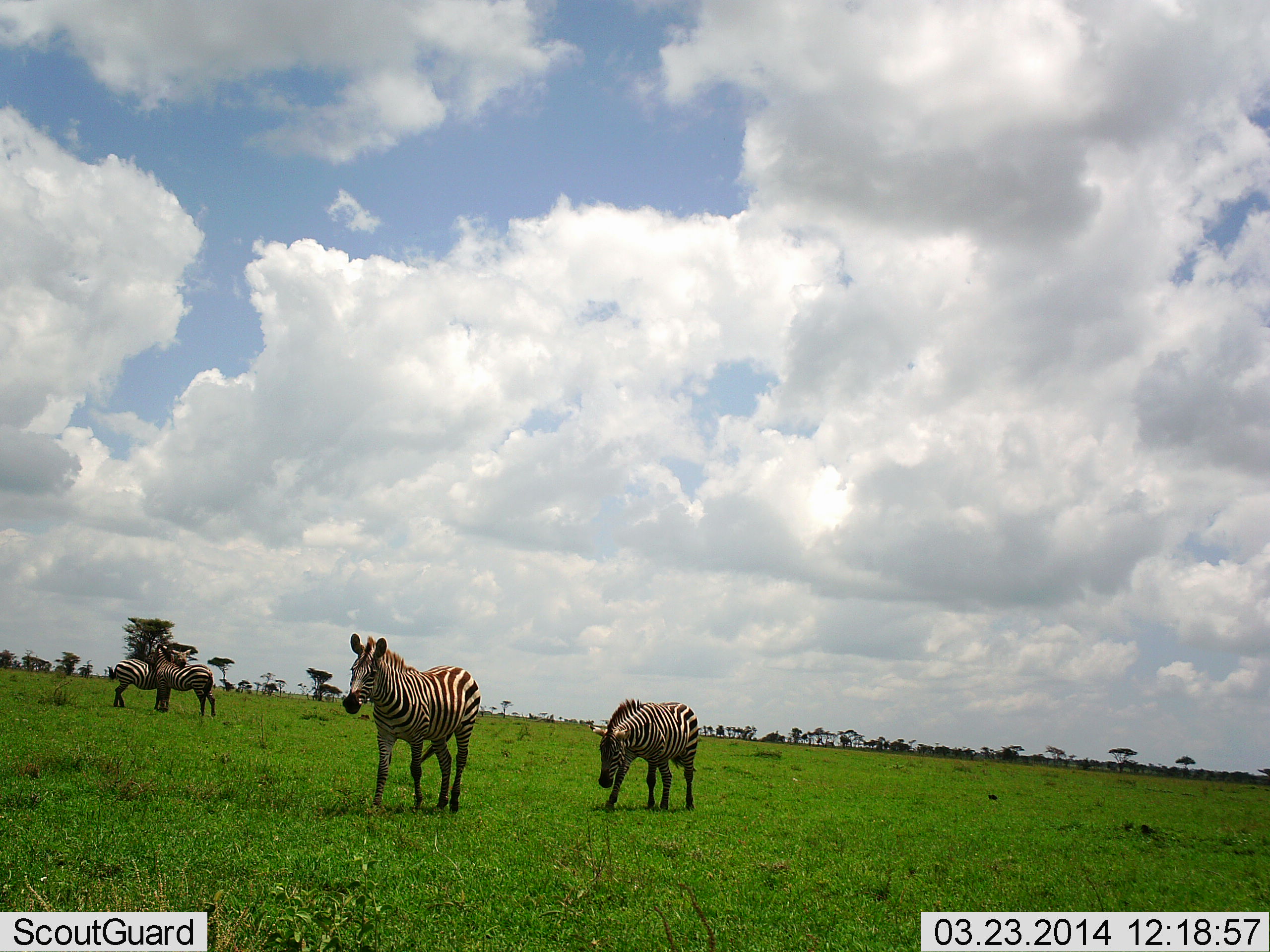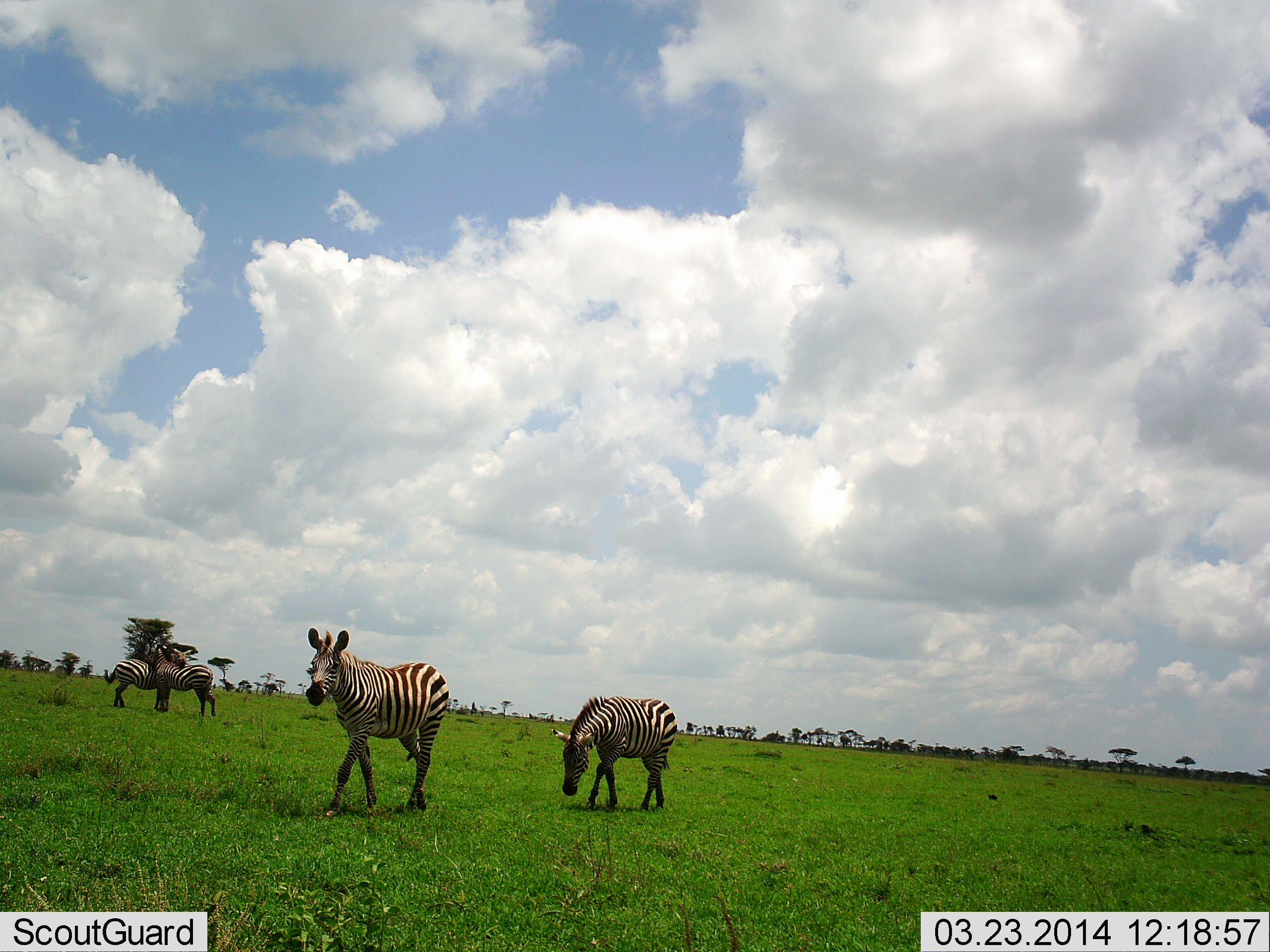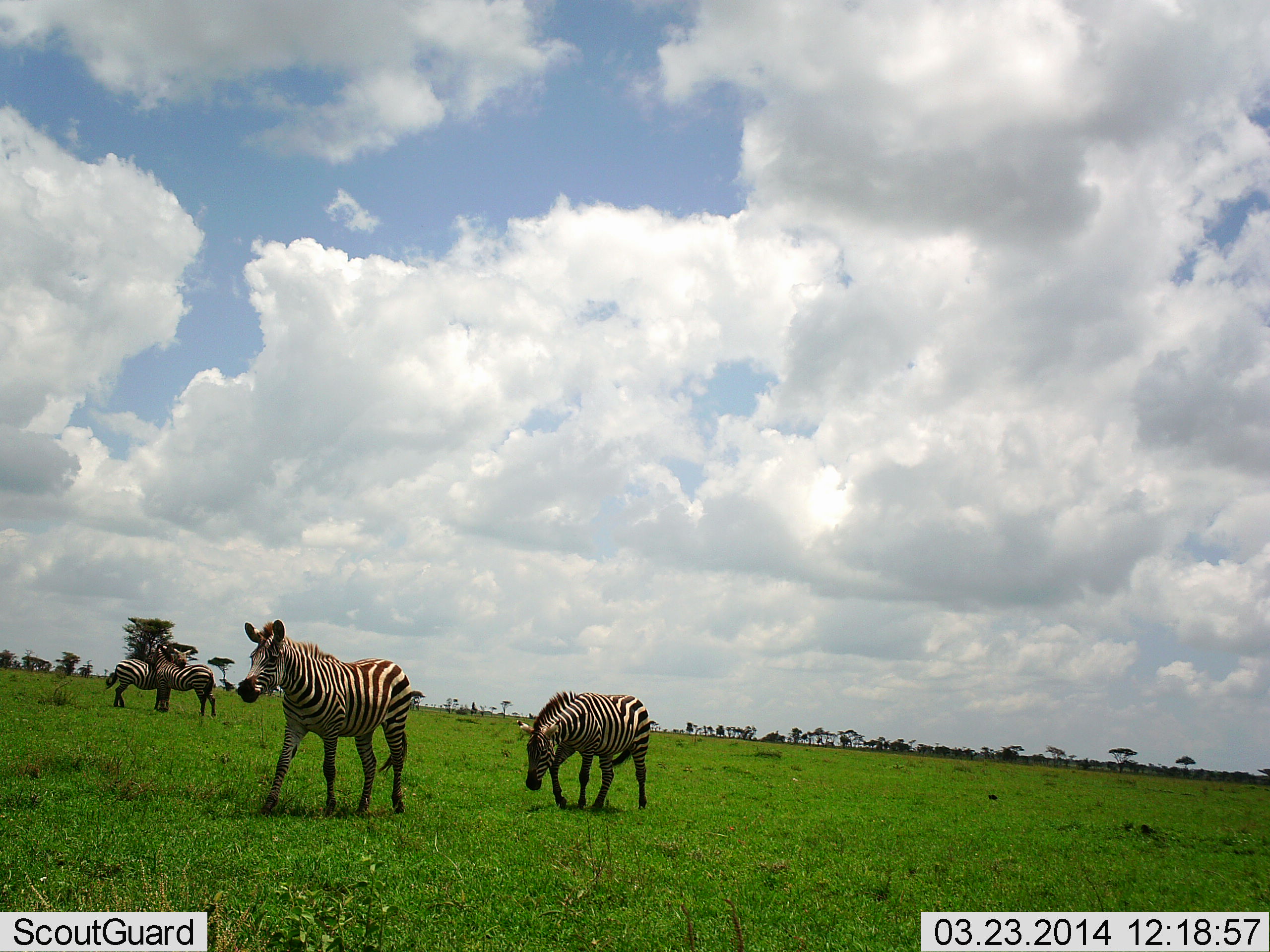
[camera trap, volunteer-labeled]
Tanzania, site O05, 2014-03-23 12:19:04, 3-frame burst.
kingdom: Animalia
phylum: Chordata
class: Mammalia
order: Perissodactyla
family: Equidae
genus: Equus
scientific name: Equus quagga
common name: plains zebra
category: zebra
Zebra (plains zebra) (Equus quagga), count 4. Behavior (volunteer vote fractions): standing 70%, resting 10%, moving 80%, interacting 0%. Young present (vote fraction): 0%. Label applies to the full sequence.